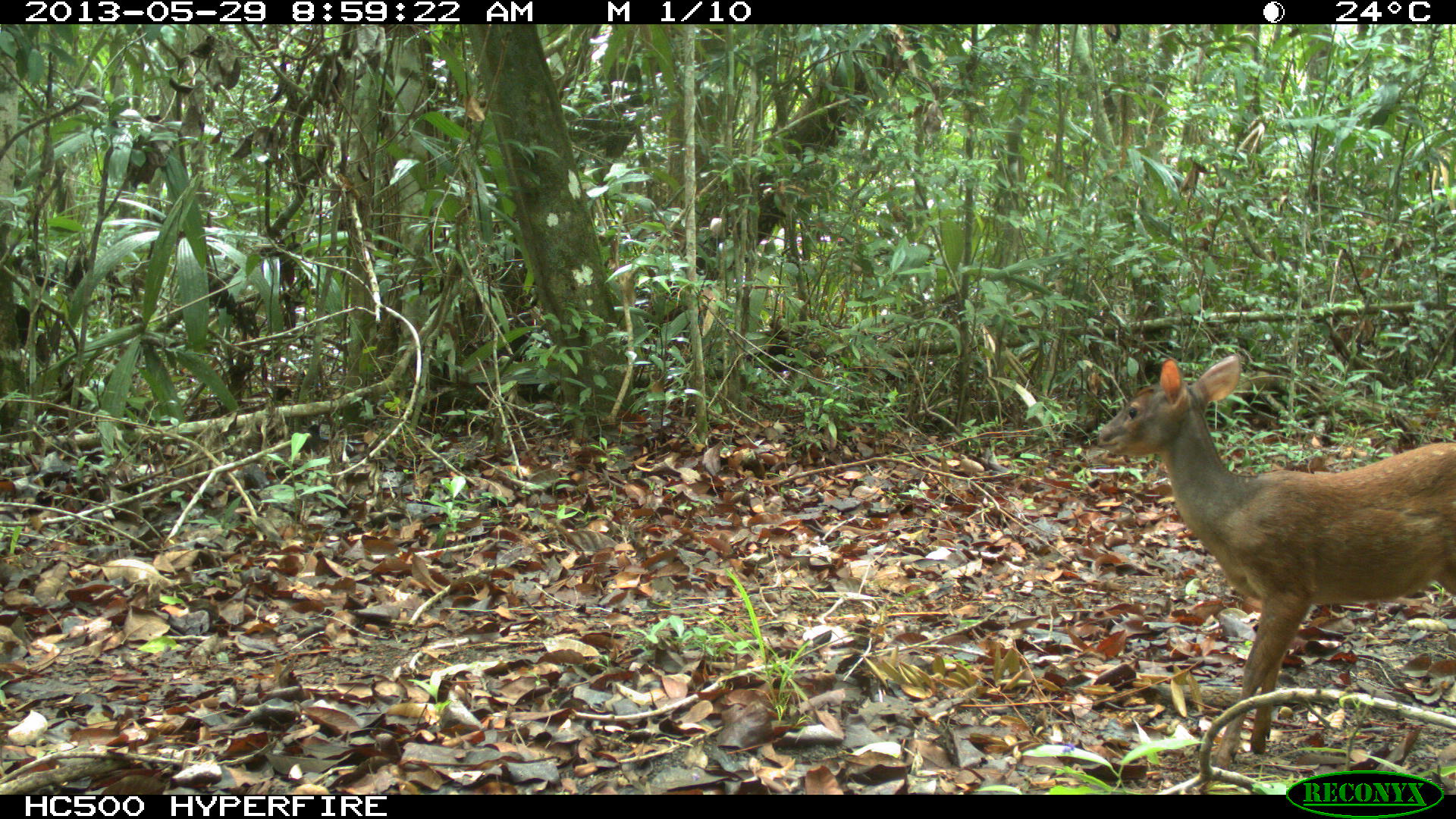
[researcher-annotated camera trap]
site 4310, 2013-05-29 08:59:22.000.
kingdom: Animalia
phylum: Chordata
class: Mammalia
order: Artiodactyla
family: Cervidae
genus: Mazama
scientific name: Mazama temama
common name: central american red brocket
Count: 1.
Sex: female.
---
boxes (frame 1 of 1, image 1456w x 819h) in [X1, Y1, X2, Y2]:
mazama temama: [1094, 350, 1456, 771]